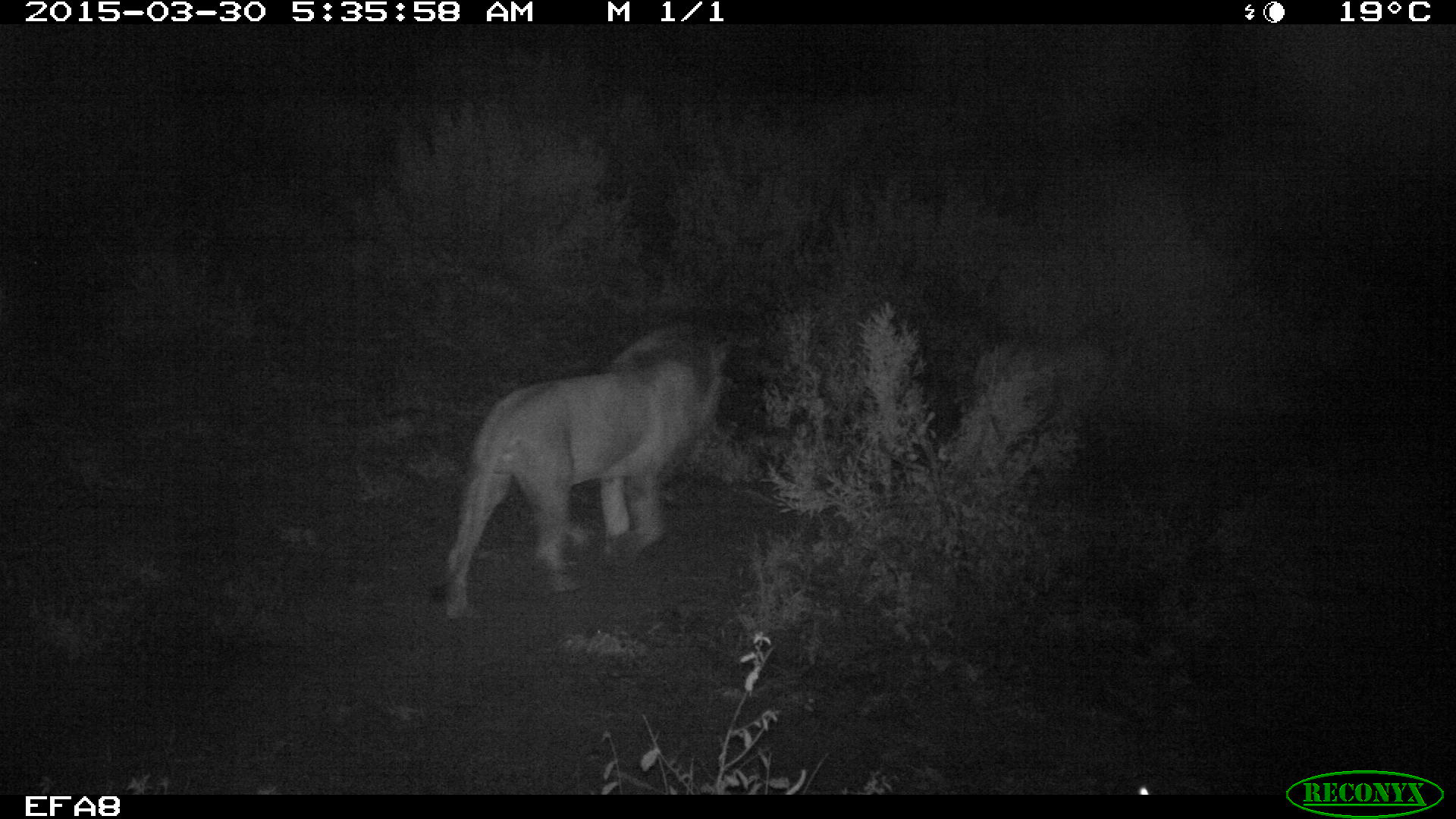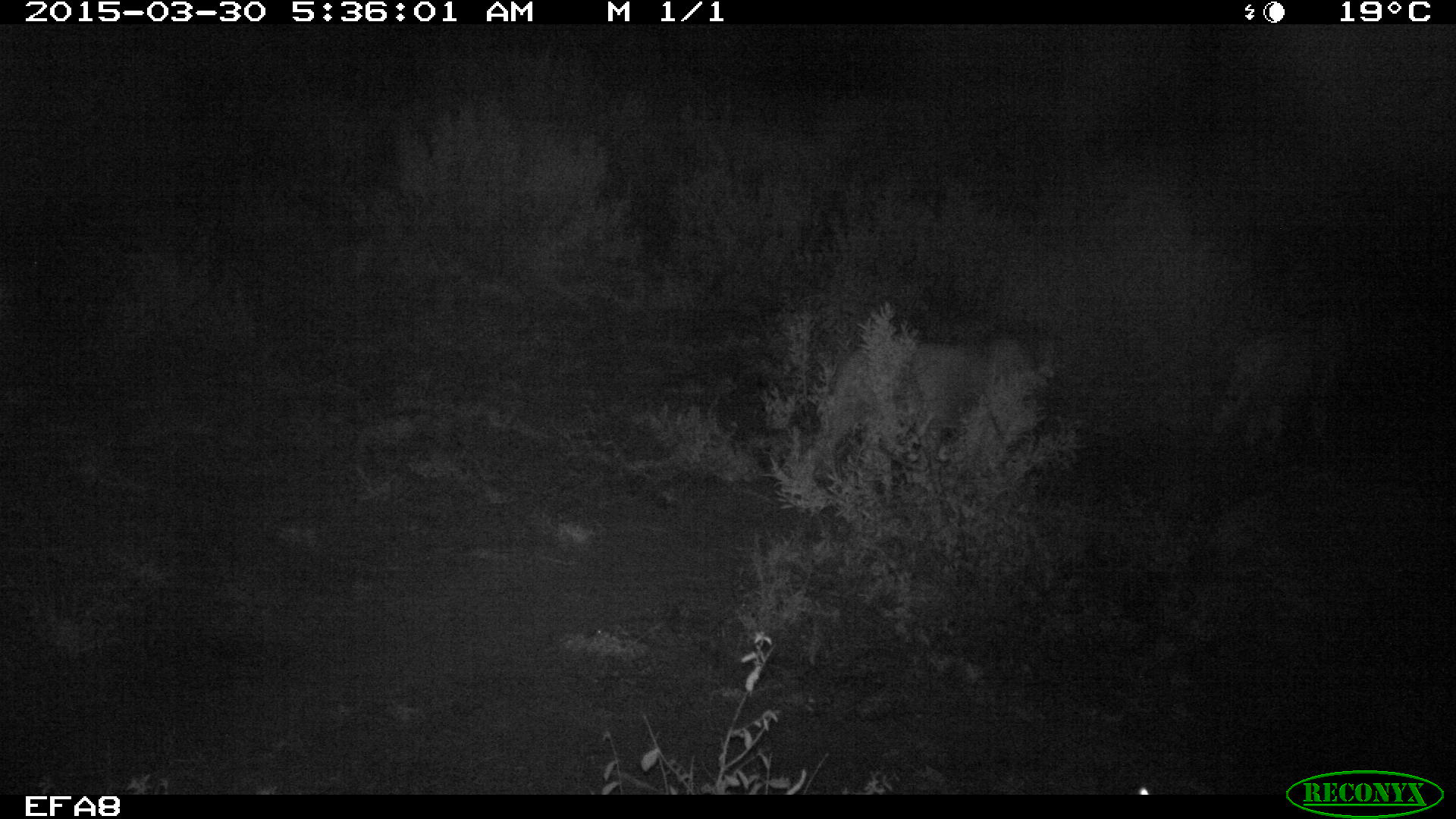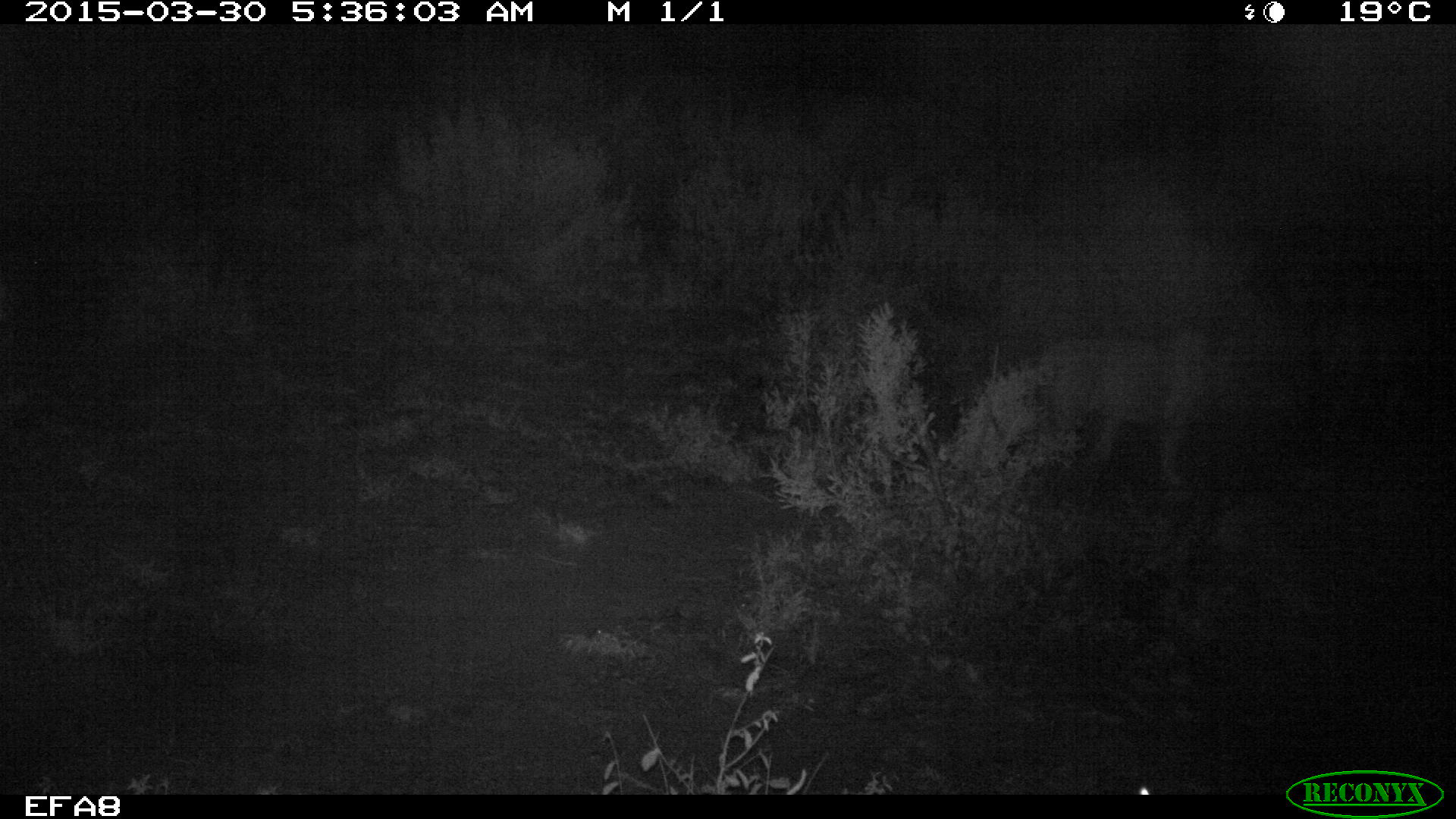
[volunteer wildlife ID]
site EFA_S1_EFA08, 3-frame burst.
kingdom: Animalia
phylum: Chordata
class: Mammalia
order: Carnivora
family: Felidae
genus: Panthera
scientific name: Panthera leo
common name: lion male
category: lionmale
Lionmale (lion male) (Panthera leo), count 1. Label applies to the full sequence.